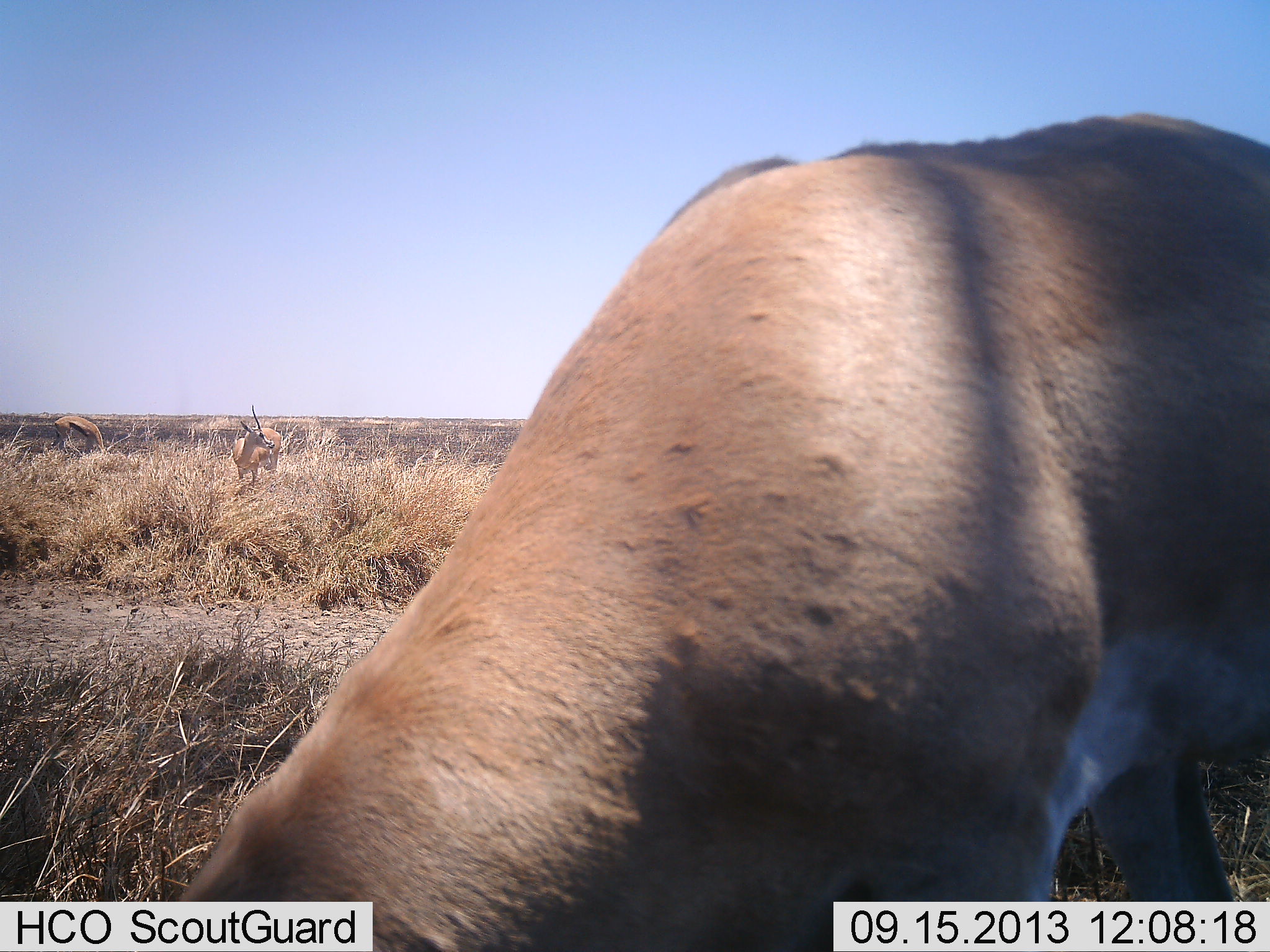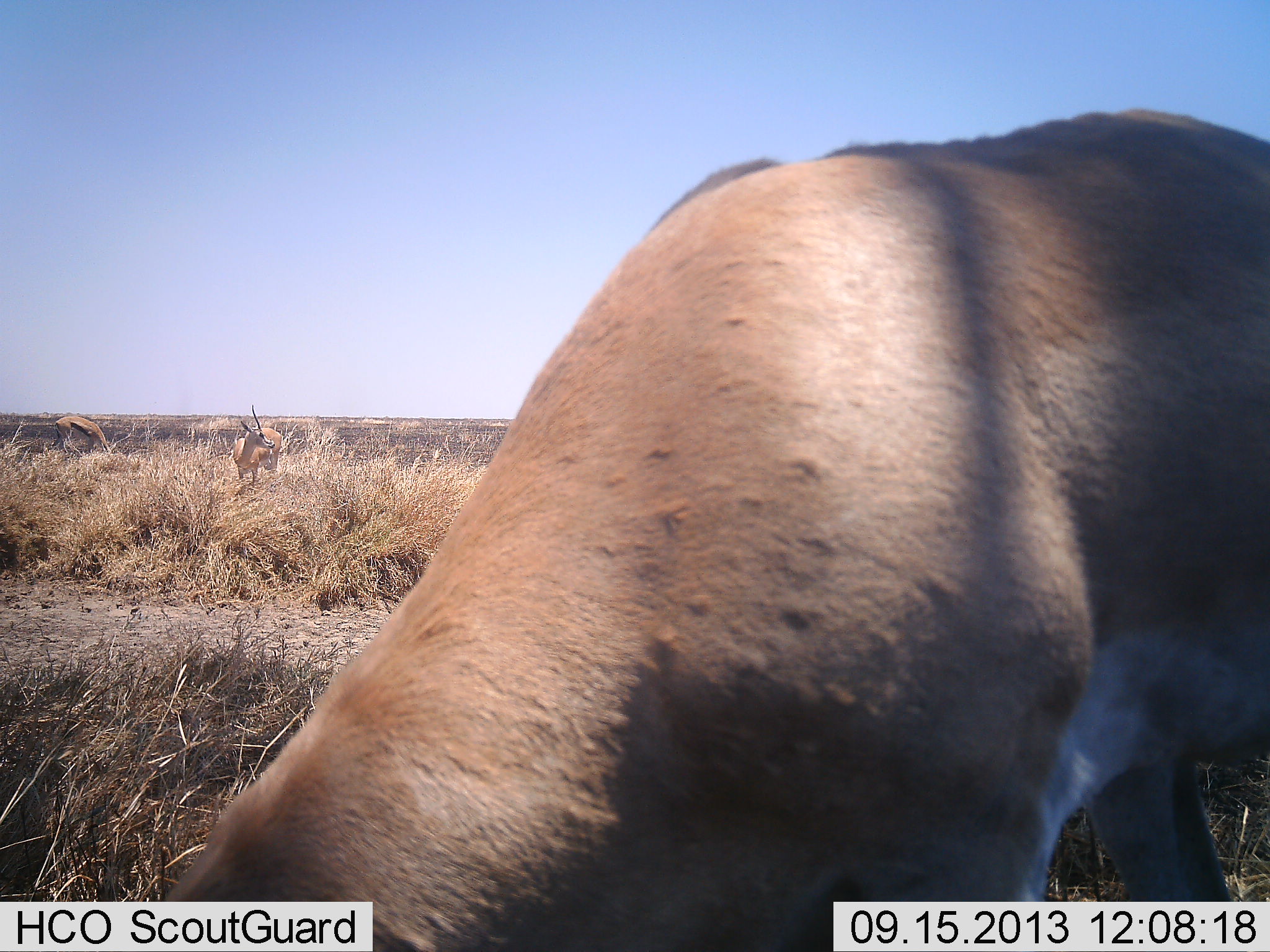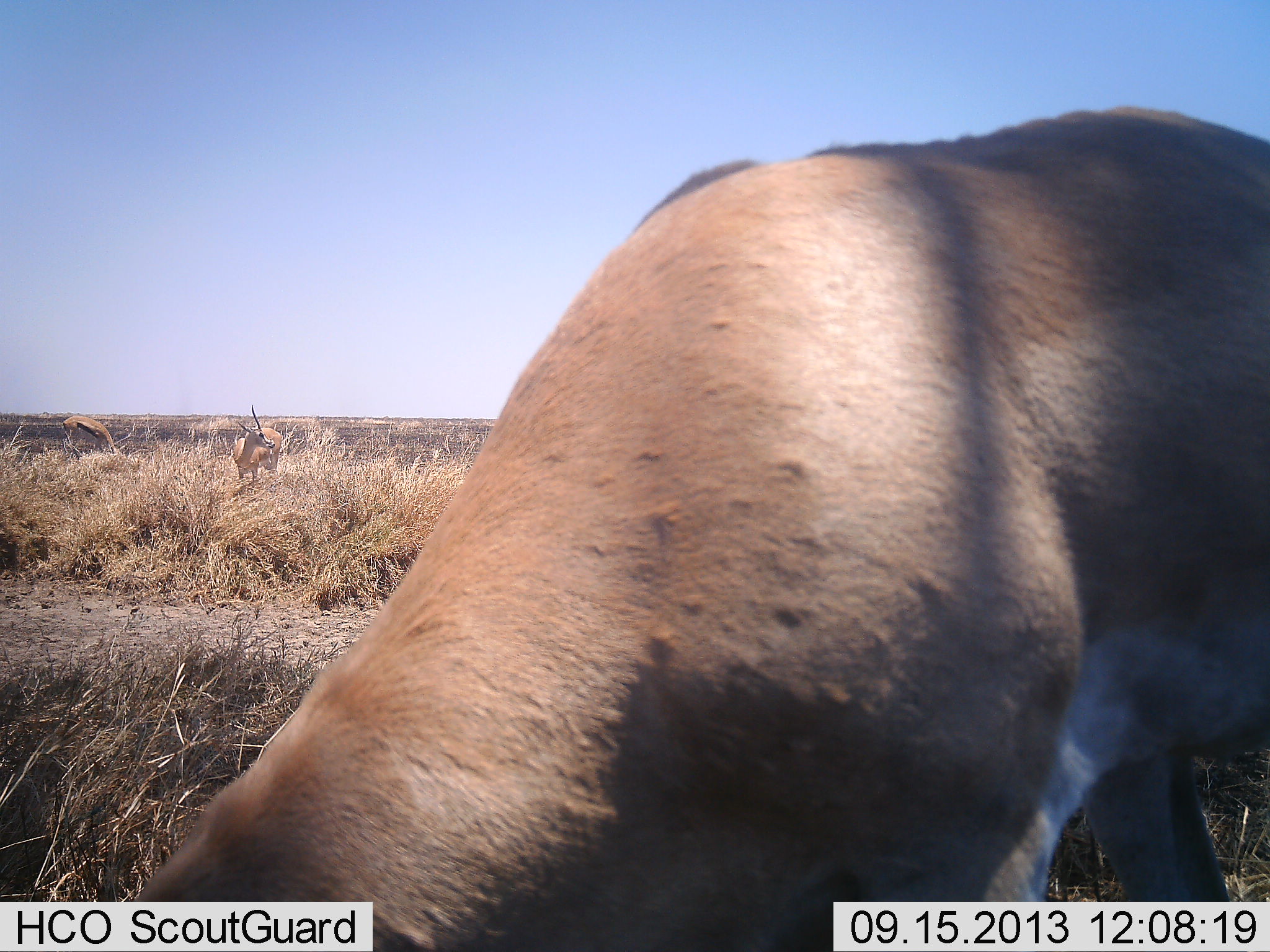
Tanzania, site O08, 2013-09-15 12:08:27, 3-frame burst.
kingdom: Animalia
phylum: Chordata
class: Mammalia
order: Artiodactyla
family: Bovidae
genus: Nanger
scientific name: Nanger granti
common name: grant's gazelle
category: gazellegrants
Gazellegrants (grant's gazelle) (Nanger granti), count 2. Behavior (volunteer vote fractions): standing 79%, resting 0%, moving 0%, interacting 0%. Young present (vote fraction): 7%. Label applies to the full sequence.